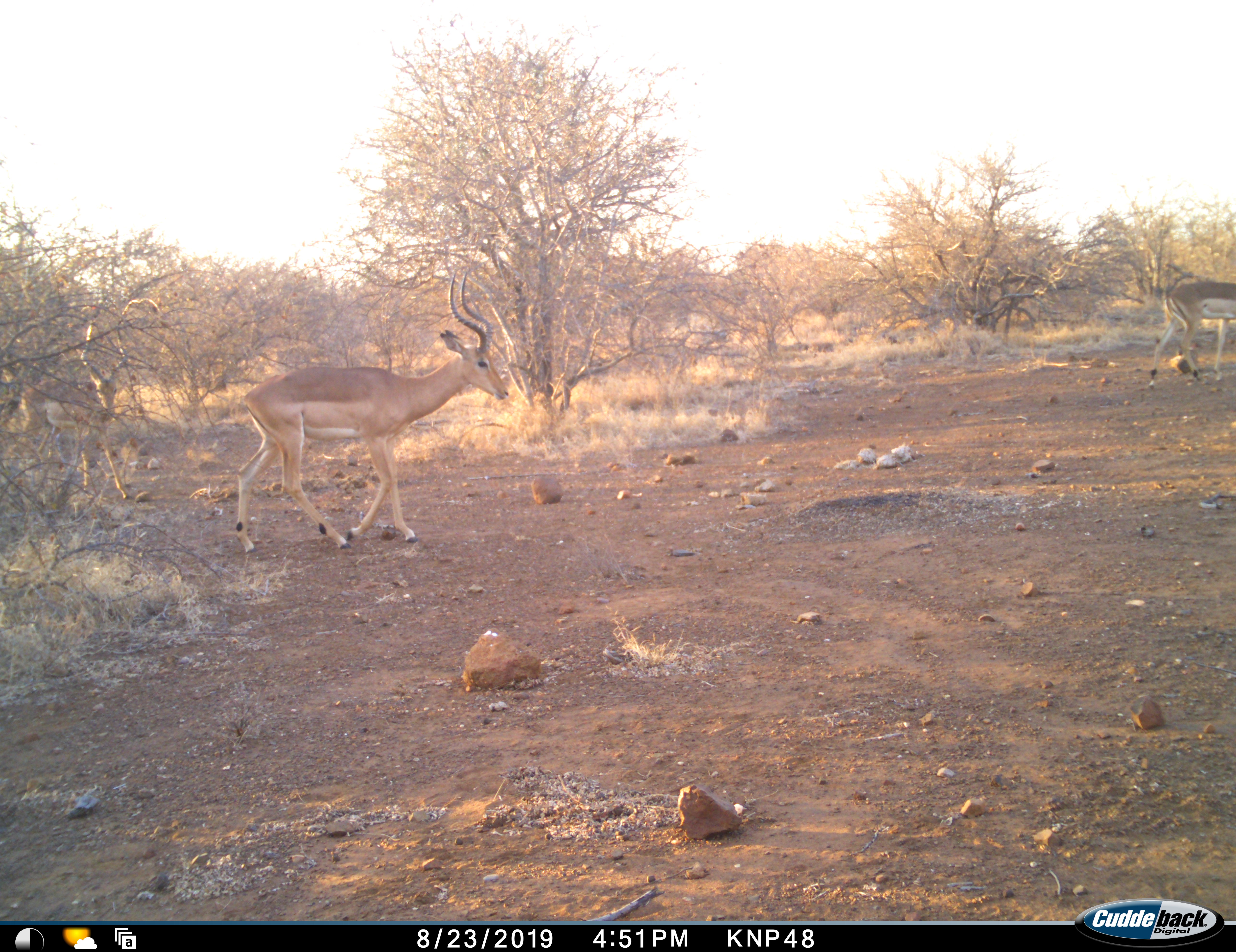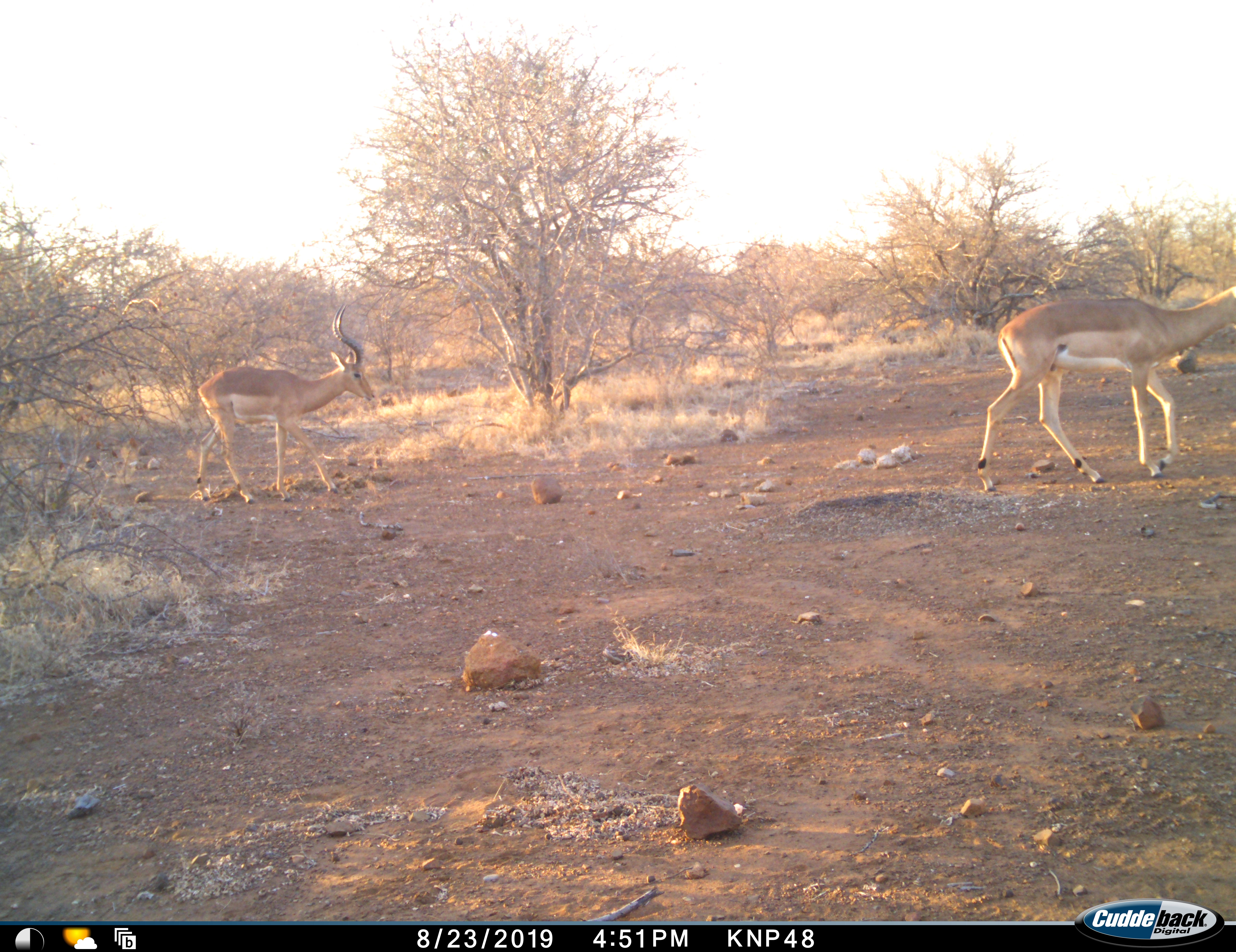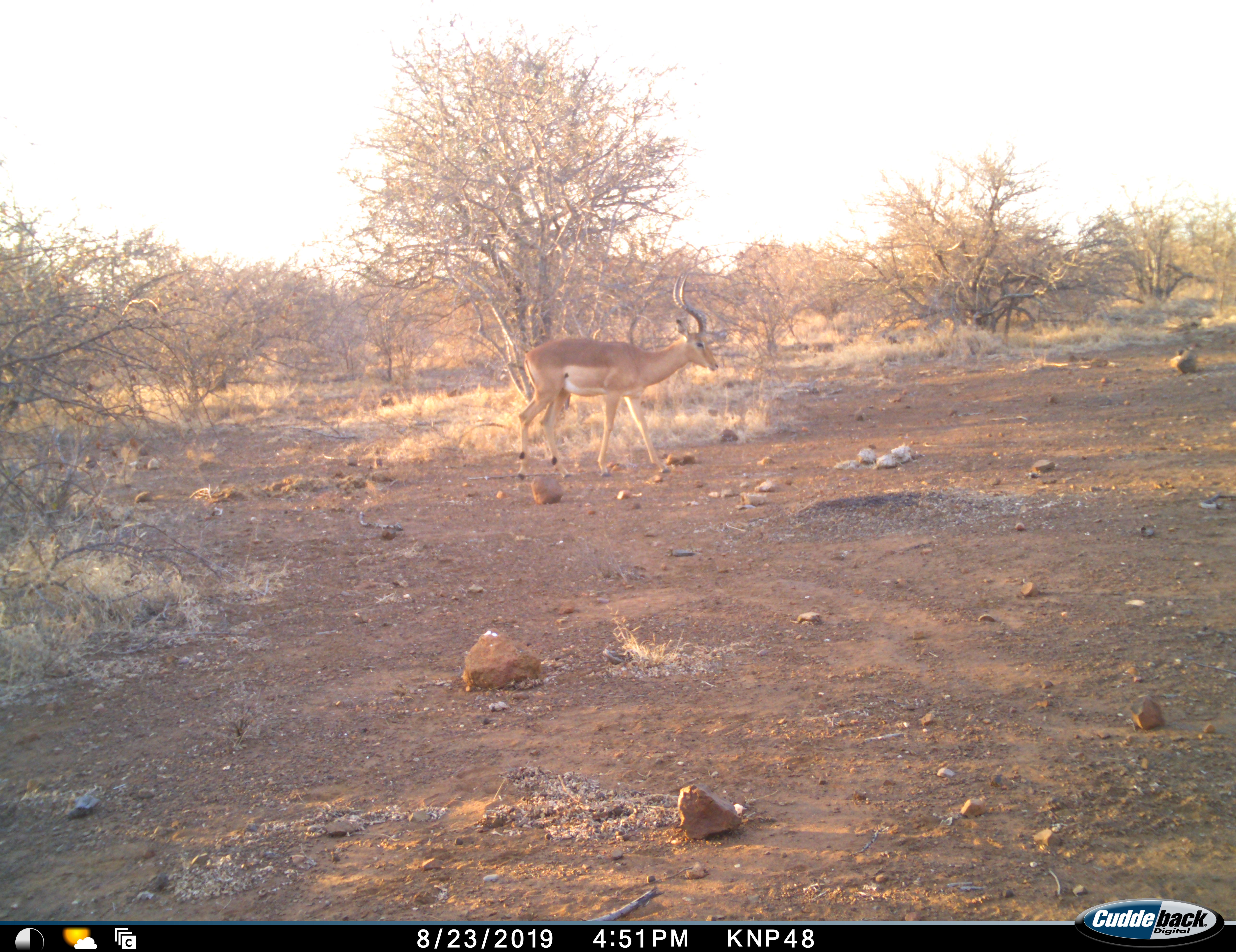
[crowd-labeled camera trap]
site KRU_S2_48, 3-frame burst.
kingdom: Animalia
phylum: Chordata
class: Mammalia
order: Artiodactyla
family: Bovidae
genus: Aepyceros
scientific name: Aepyceros melampus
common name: impala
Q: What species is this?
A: Impala (Aepyceros melampus).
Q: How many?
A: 2.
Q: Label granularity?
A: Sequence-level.